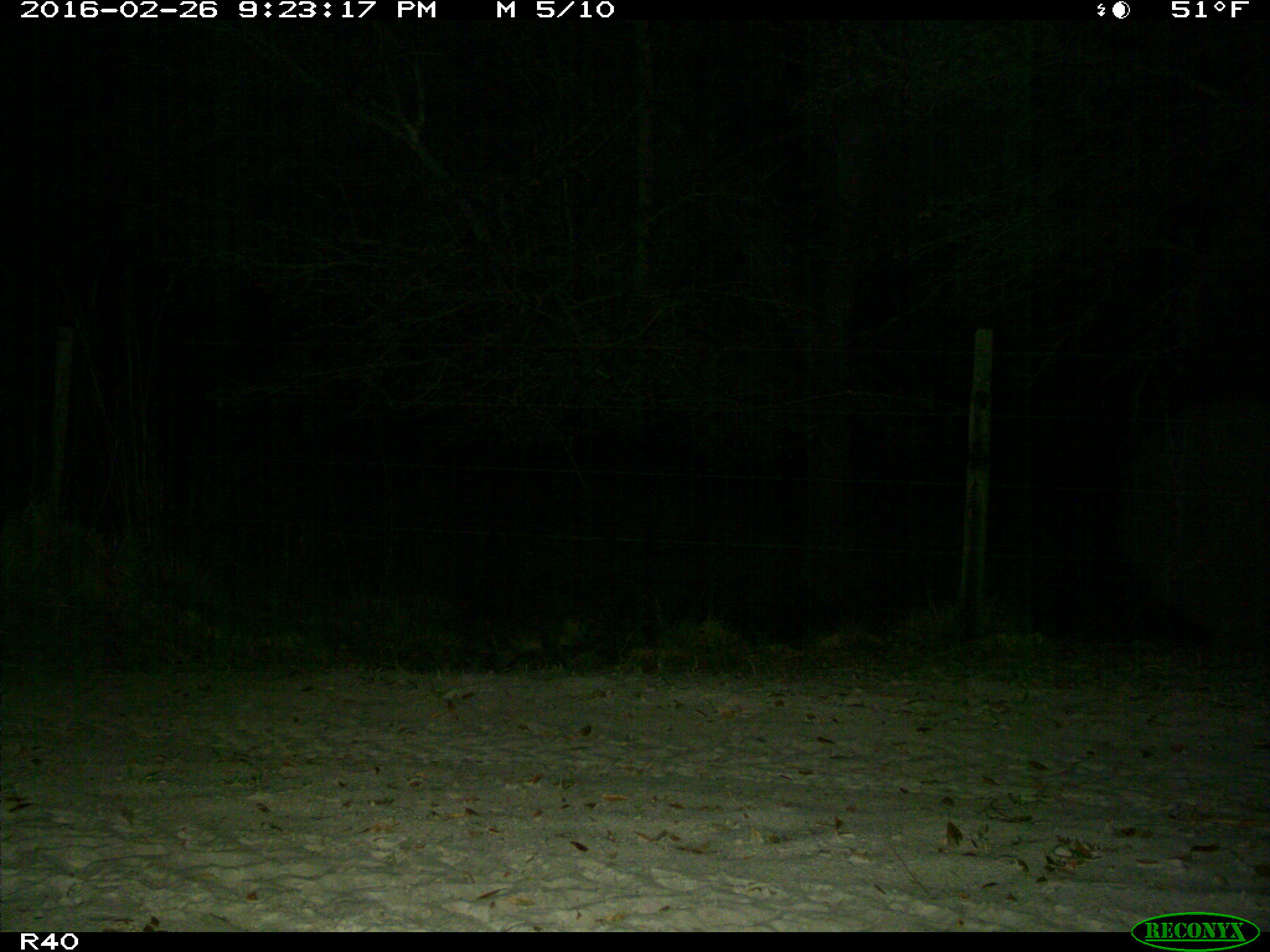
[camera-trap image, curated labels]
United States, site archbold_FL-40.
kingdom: Animalia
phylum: Chordata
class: Mammalia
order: Carnivora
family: Procyonidae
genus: Procyon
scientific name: Procyon lotor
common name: common raccoon